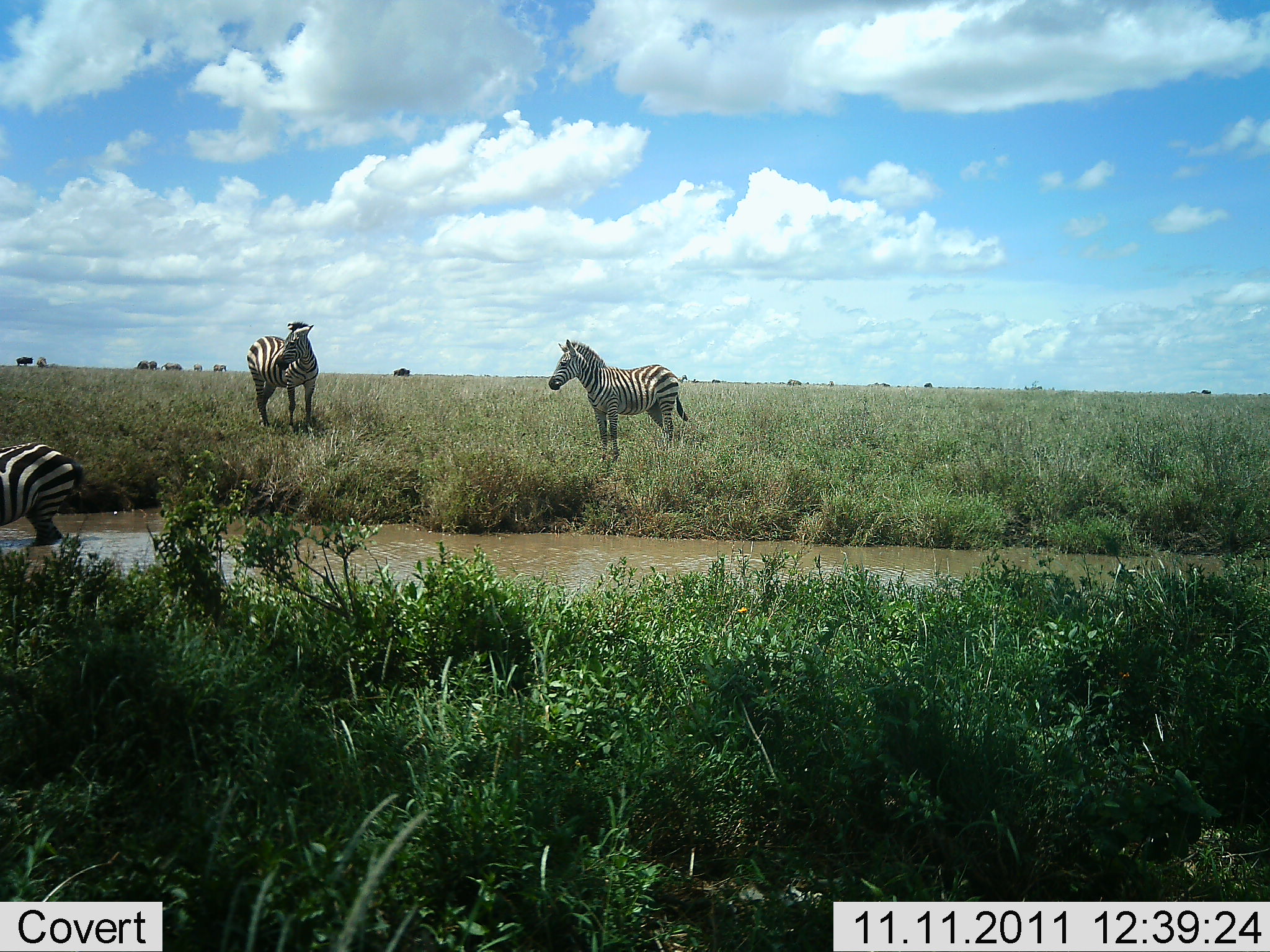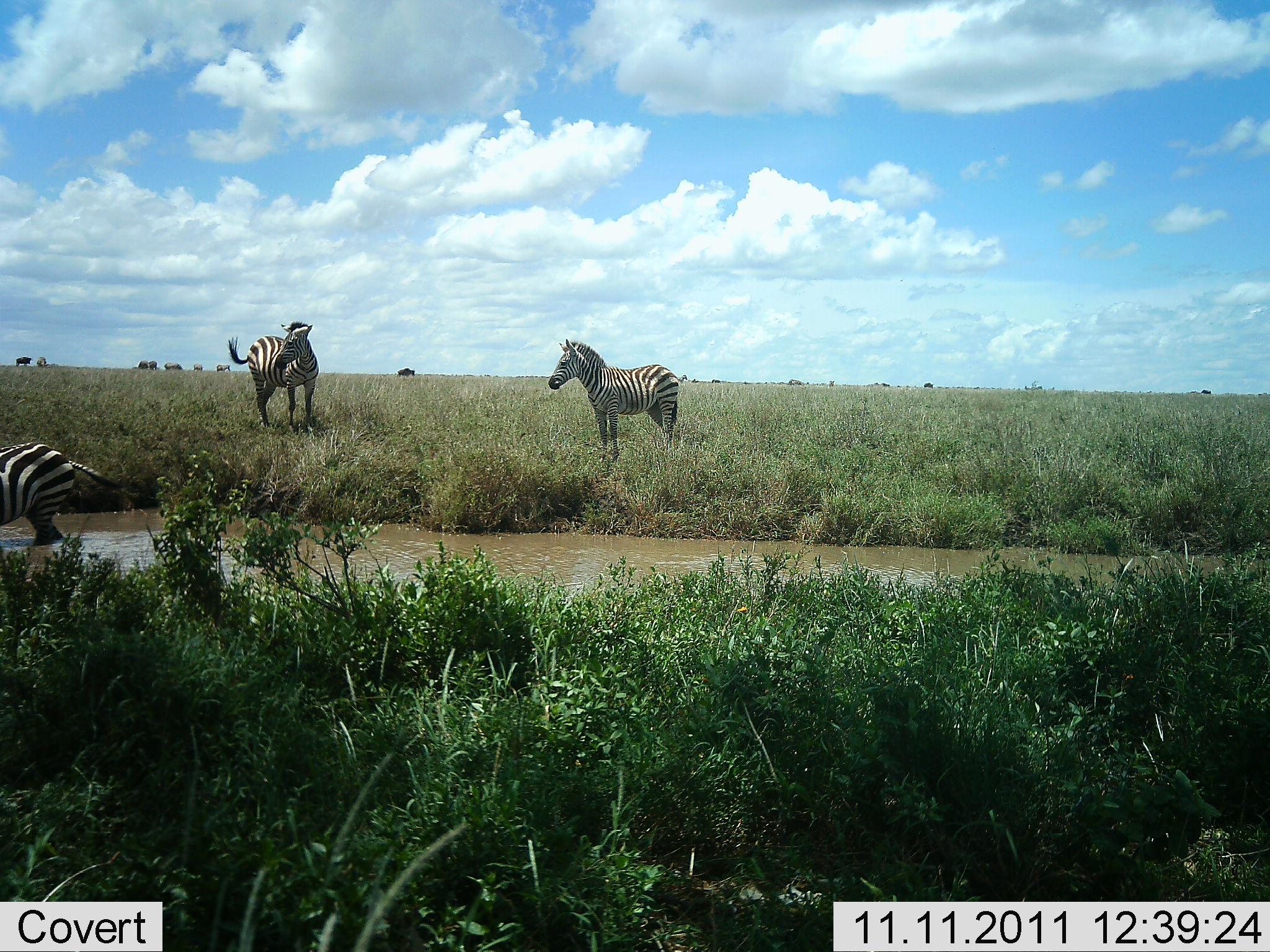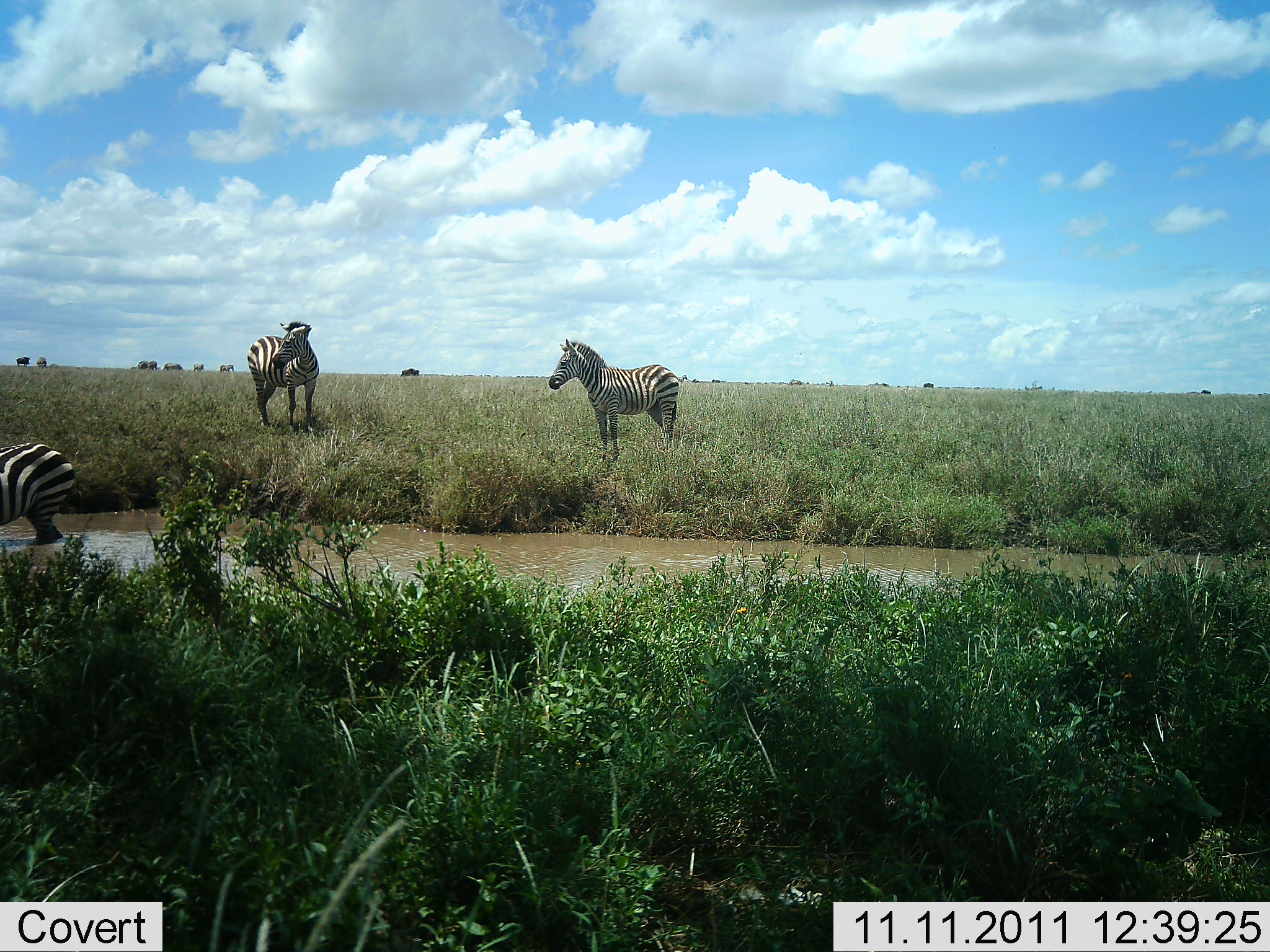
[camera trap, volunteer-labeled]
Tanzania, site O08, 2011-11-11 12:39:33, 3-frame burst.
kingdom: Animalia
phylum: Chordata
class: Mammalia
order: Perissodactyla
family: Equidae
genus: Equus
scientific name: Equus quagga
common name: plains zebra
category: zebra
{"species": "zebra (plains zebra) (Equus quagga)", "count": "3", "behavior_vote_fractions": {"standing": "77%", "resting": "0%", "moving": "8%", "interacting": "23%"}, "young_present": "0%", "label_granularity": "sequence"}